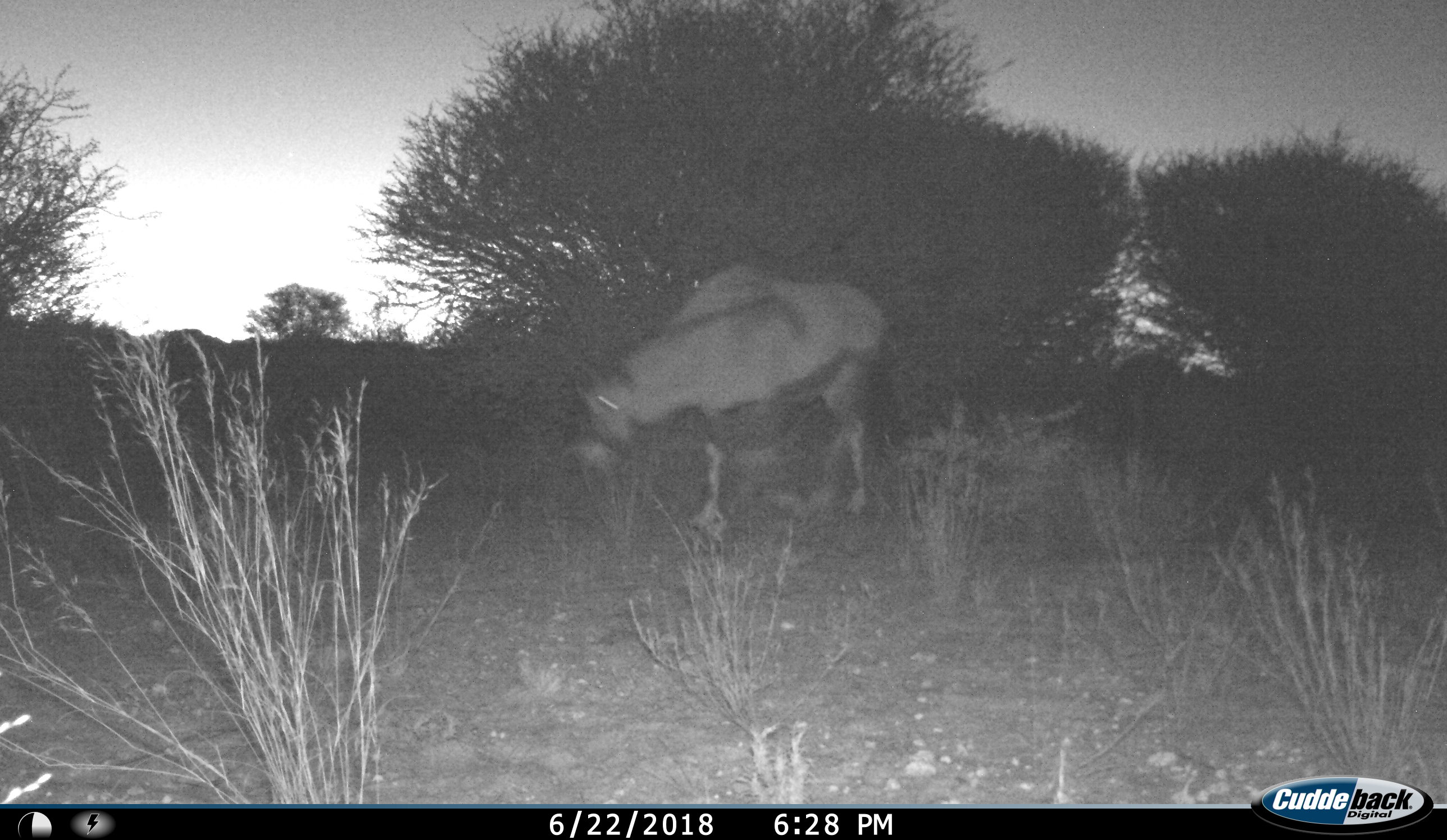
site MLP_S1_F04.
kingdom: Animalia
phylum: Chordata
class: Mammalia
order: Artiodactyla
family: Bovidae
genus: Oryx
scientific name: Oryx gazella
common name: gemsbok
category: oryx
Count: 1.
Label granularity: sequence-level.